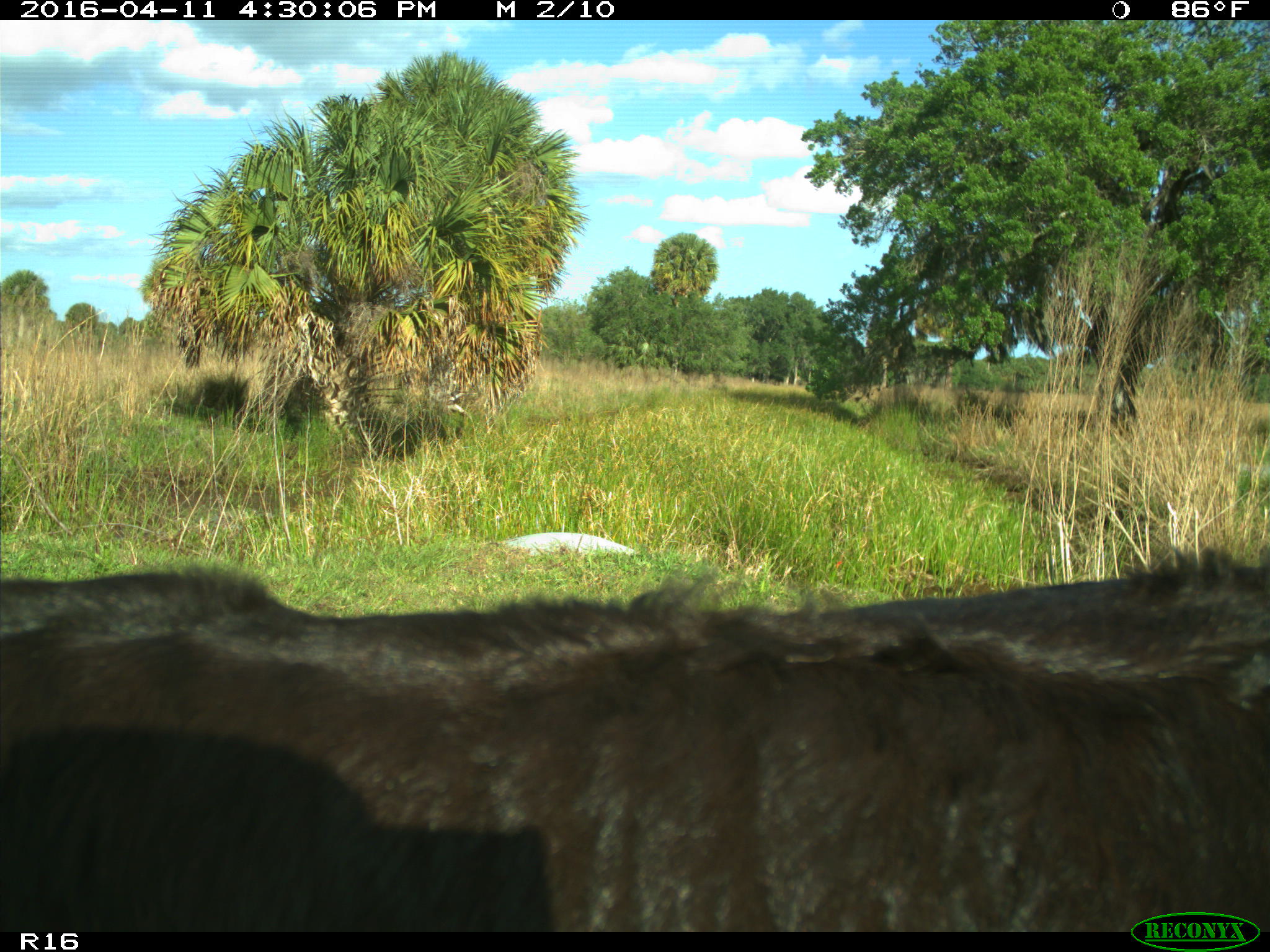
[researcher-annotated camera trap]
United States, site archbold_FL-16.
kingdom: Animalia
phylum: Chordata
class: Mammalia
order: Artiodactyla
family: Bovidae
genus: Bos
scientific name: Bos taurus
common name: domestic cow